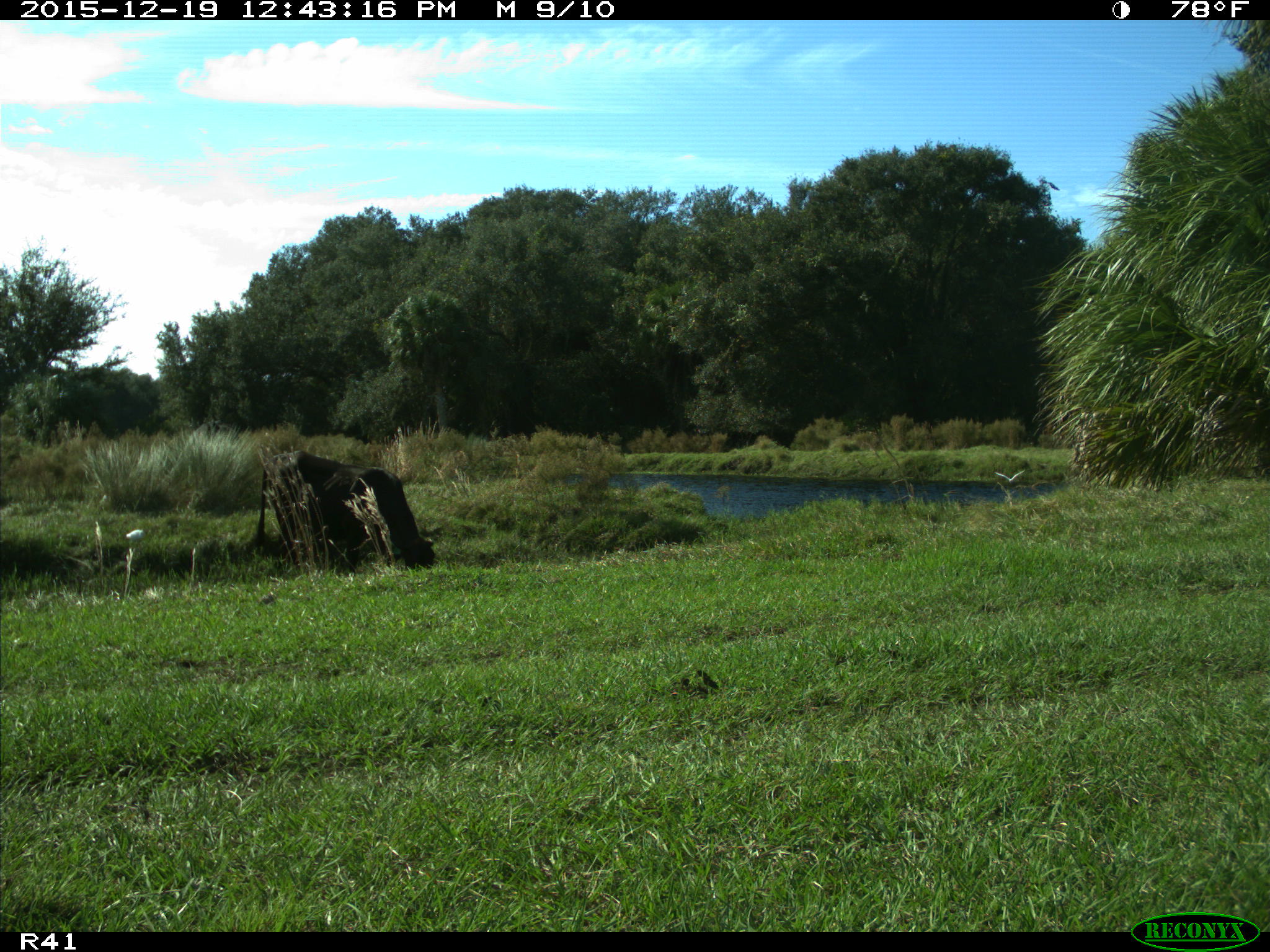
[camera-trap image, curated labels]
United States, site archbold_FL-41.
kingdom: Animalia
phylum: Chordata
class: Mammalia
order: Artiodactyla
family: Bovidae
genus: Bos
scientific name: Bos taurus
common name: domestic cow